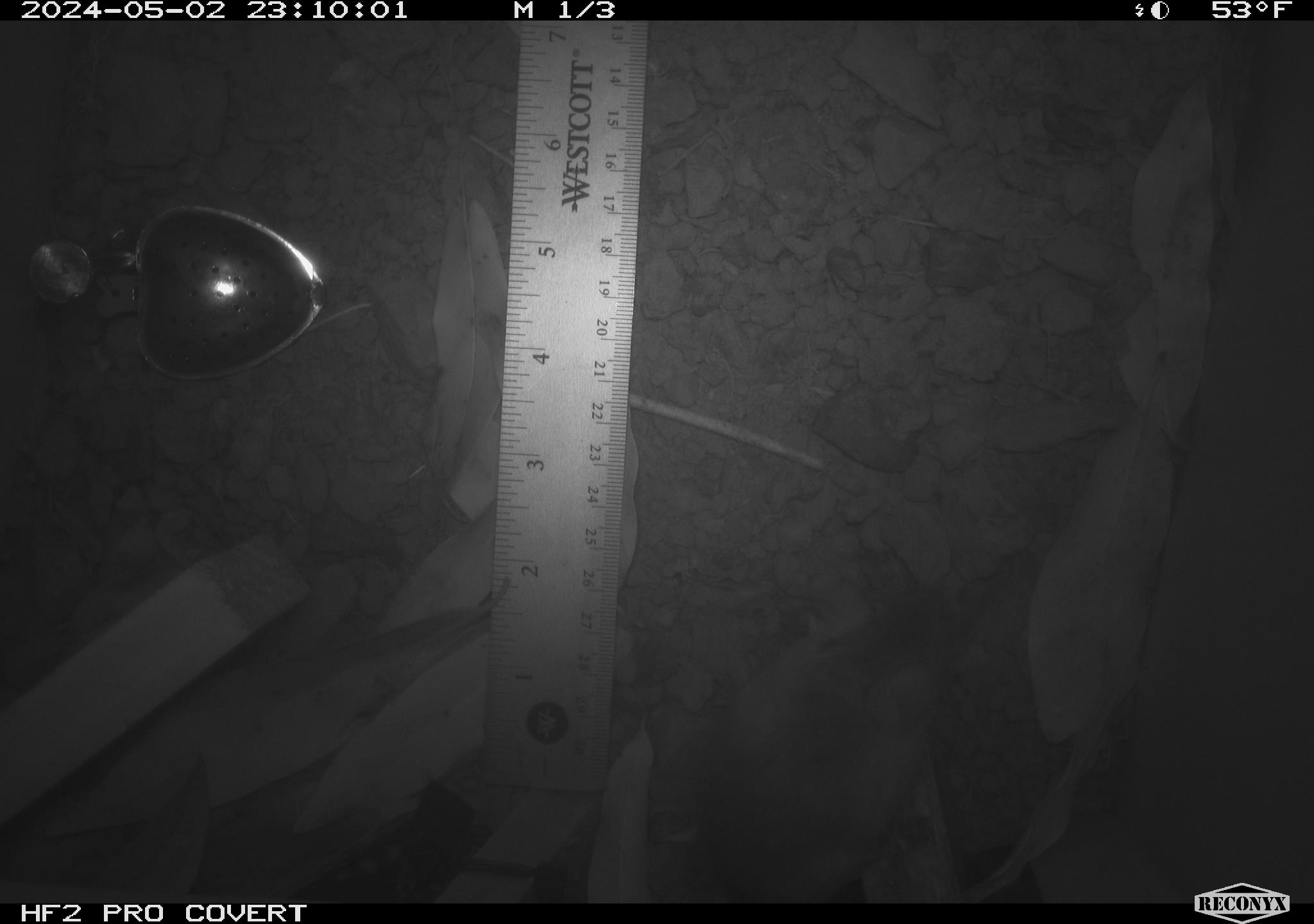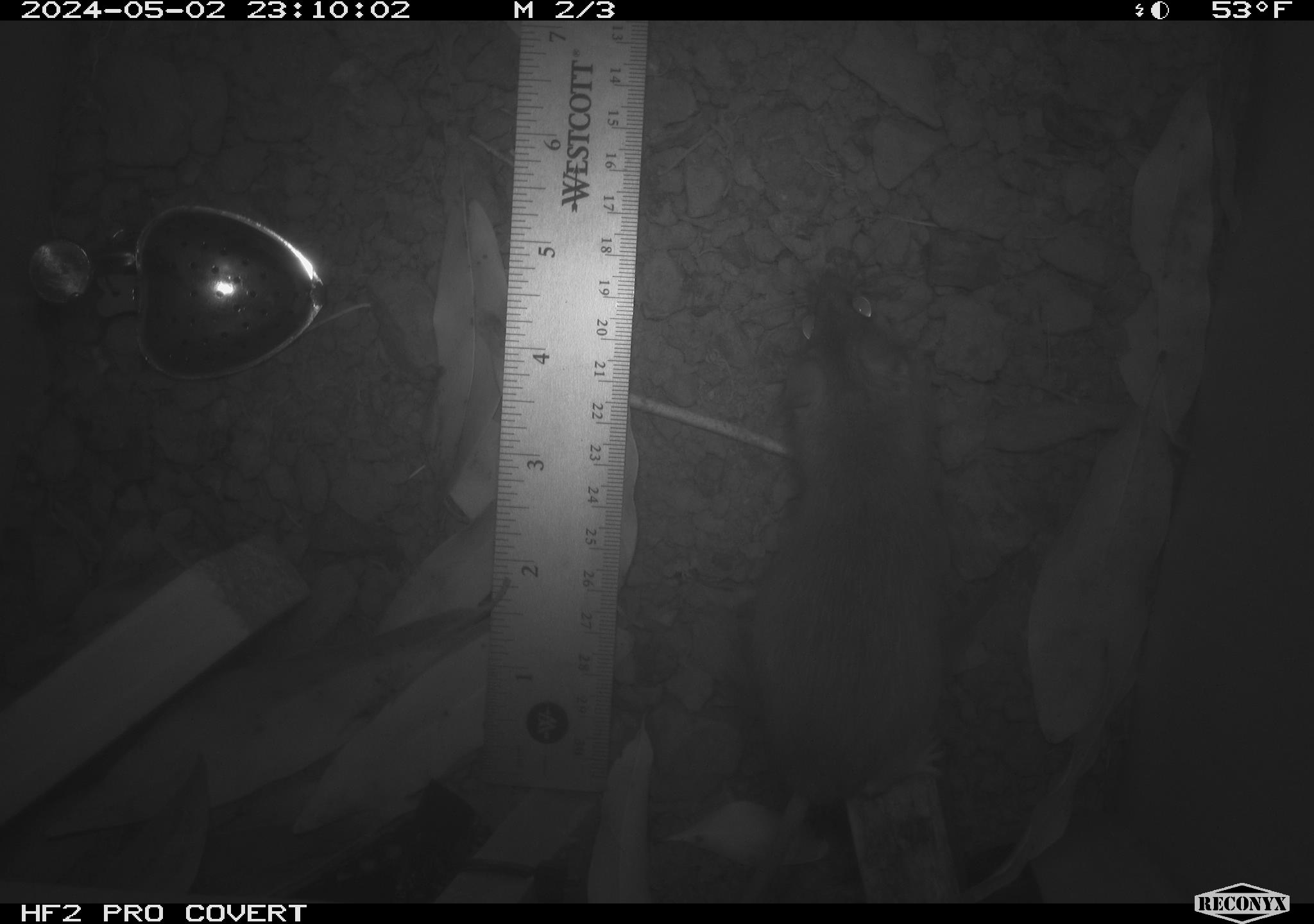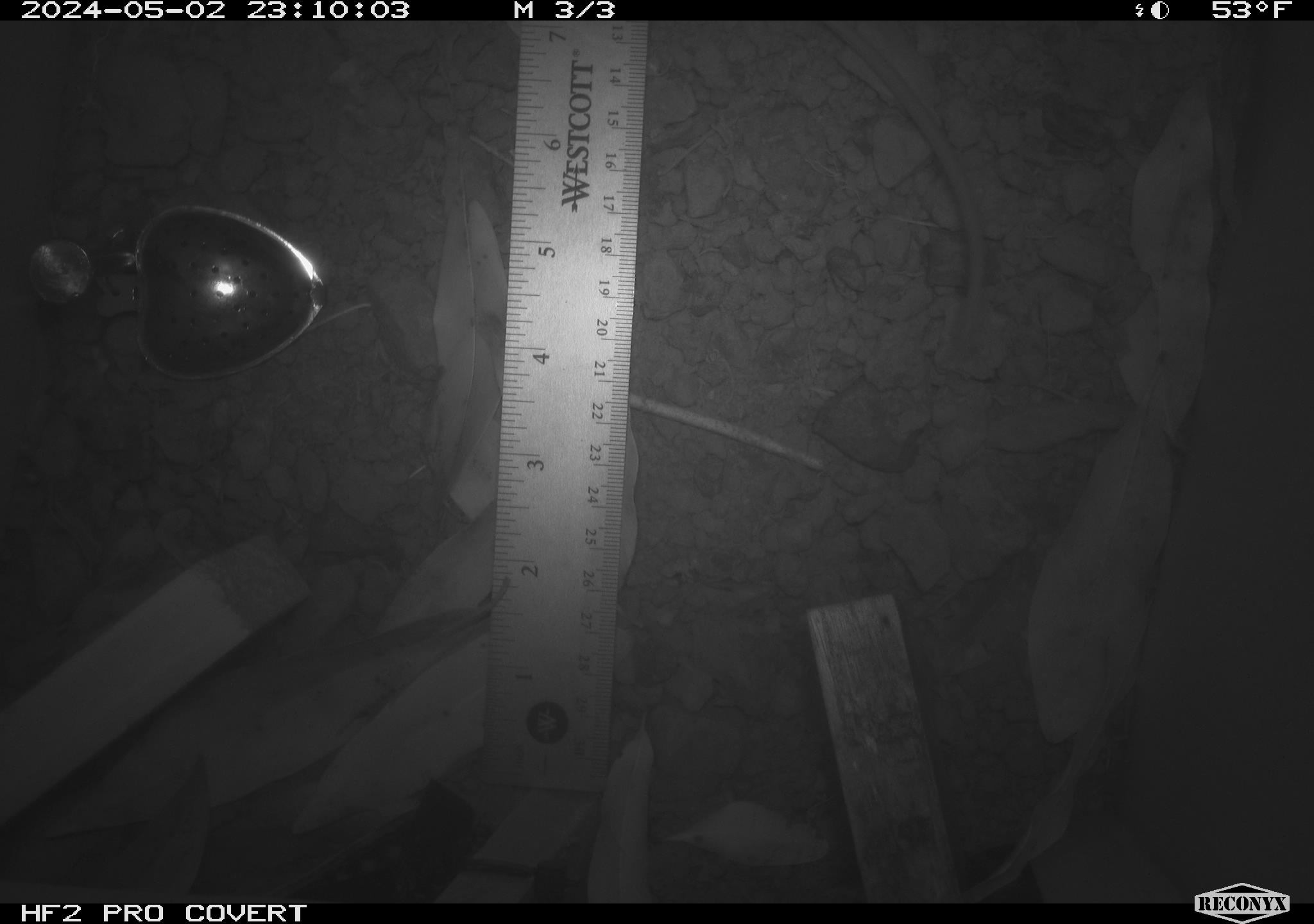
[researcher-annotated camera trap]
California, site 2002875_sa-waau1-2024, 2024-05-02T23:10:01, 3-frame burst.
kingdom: Animalia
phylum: Chordata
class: Mammalia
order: Rodentia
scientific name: Rodentia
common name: rodent